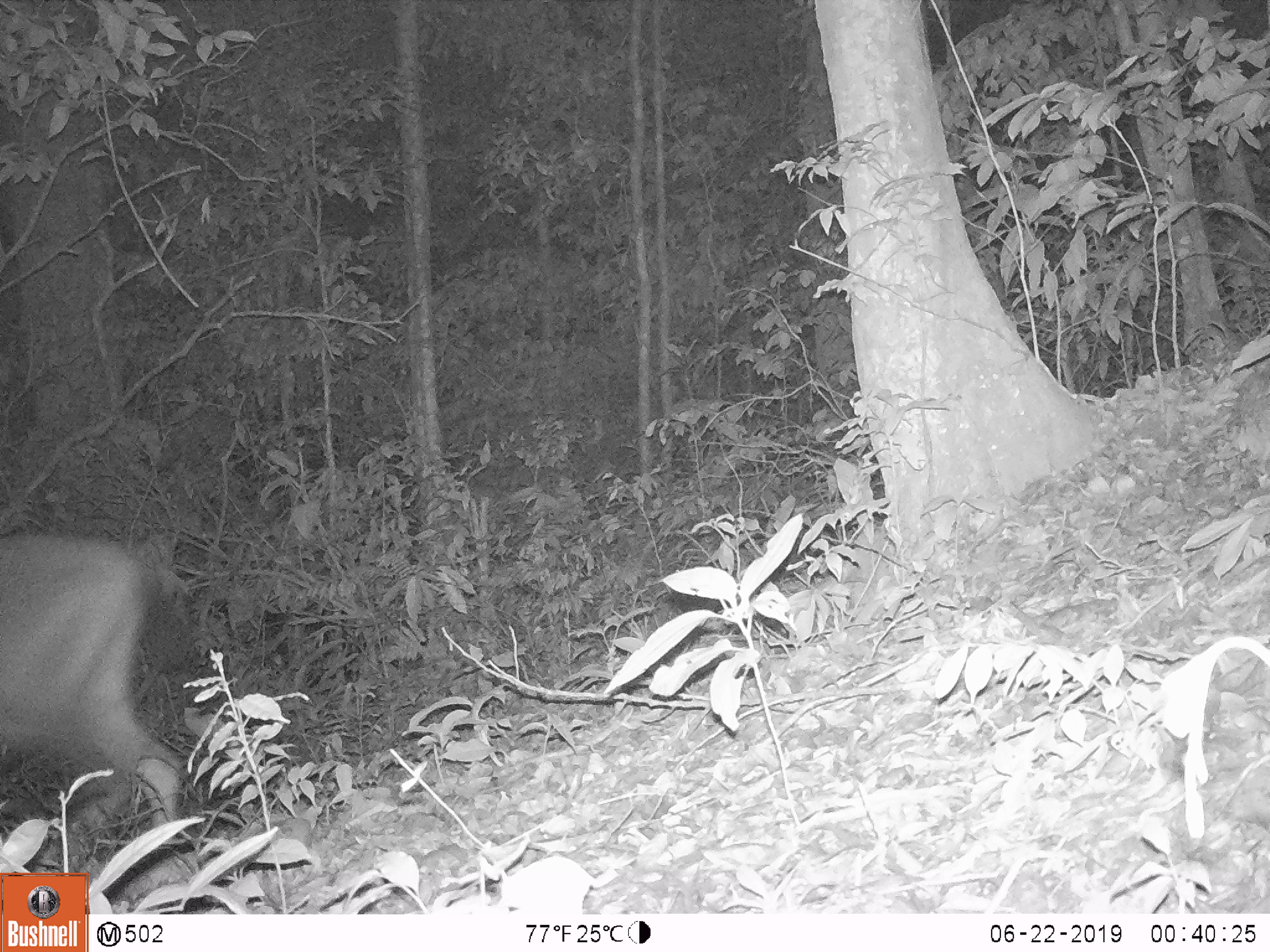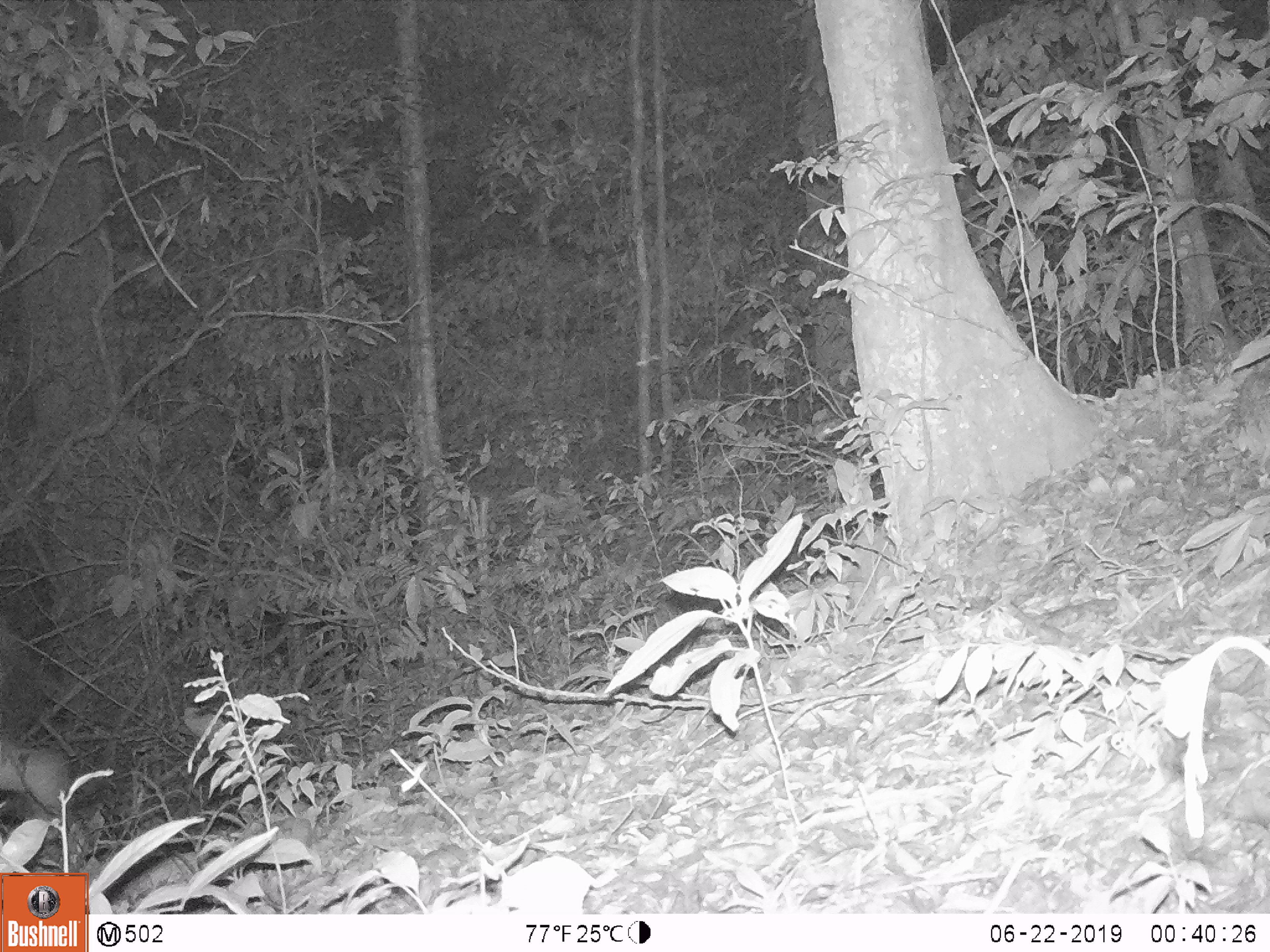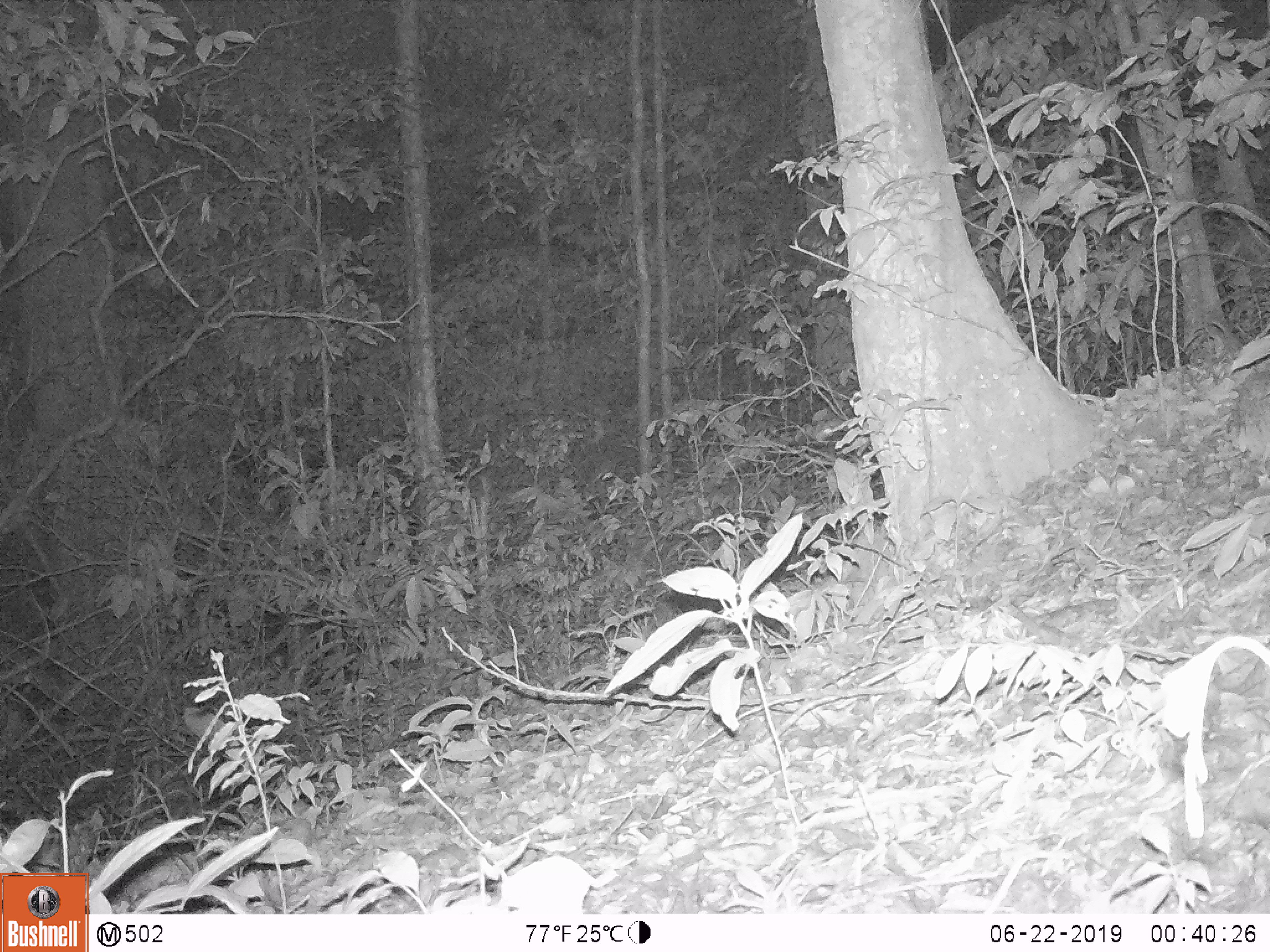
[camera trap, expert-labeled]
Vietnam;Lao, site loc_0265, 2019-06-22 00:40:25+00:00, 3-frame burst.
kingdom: Animalia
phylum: Chordata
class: Mammalia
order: Artiodactyla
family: Cervidae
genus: Rusa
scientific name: Rusa unicolor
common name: sambar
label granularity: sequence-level